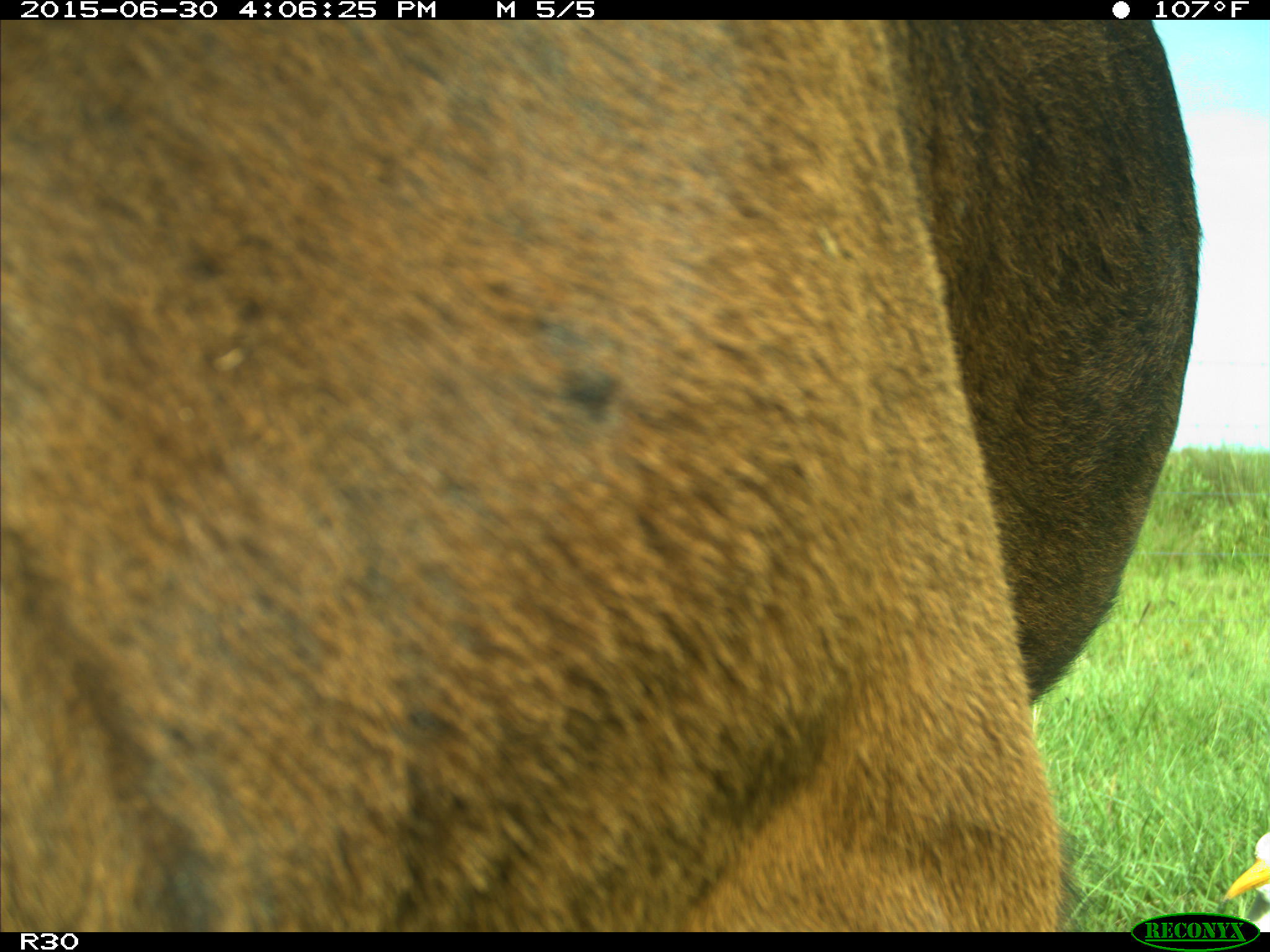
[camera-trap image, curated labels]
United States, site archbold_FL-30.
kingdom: Animalia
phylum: Chordata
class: Mammalia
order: Artiodactyla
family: Bovidae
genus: Bos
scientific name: Bos taurus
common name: domestic cow